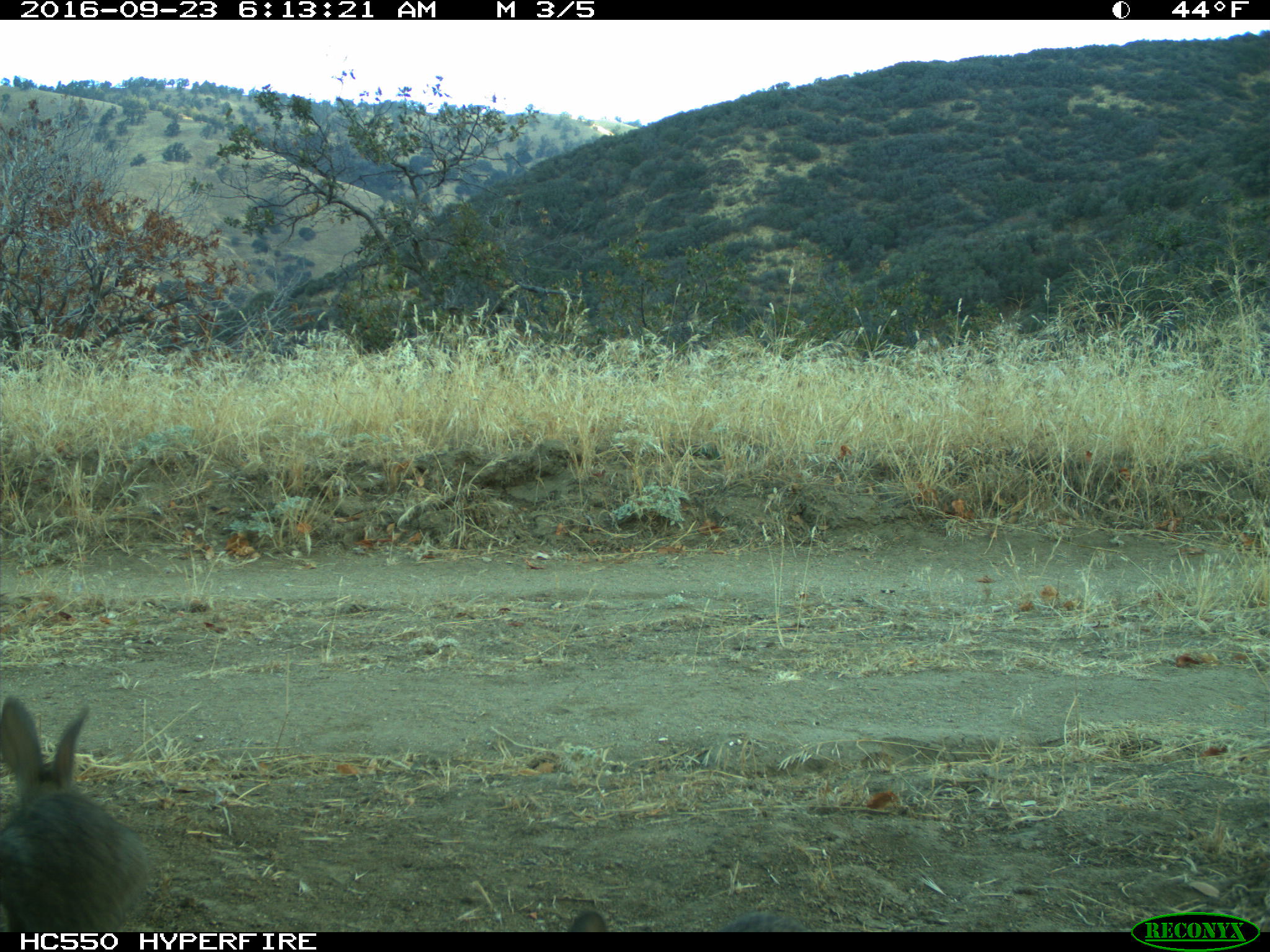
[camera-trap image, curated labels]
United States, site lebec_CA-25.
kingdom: Animalia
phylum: Chordata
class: Mammalia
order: Lagomorpha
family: Leporidae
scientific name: Leporidae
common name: rabbits and hares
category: unidentified rabbit